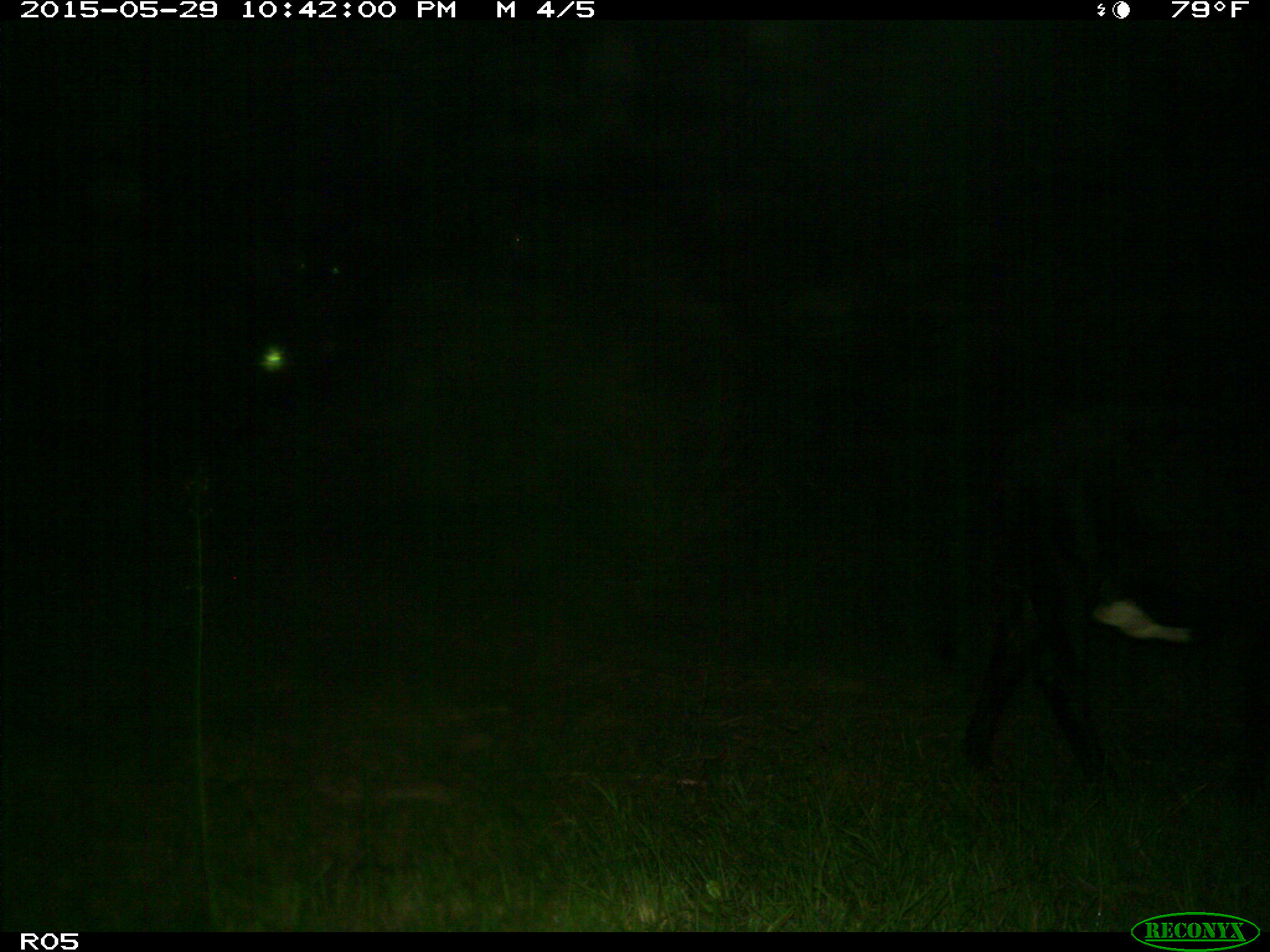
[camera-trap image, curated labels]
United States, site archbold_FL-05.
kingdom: Animalia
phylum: Chordata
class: Mammalia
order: Artiodactyla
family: Bovidae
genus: Bos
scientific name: Bos taurus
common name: domestic cow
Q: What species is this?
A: Bos taurus (domestic cow).